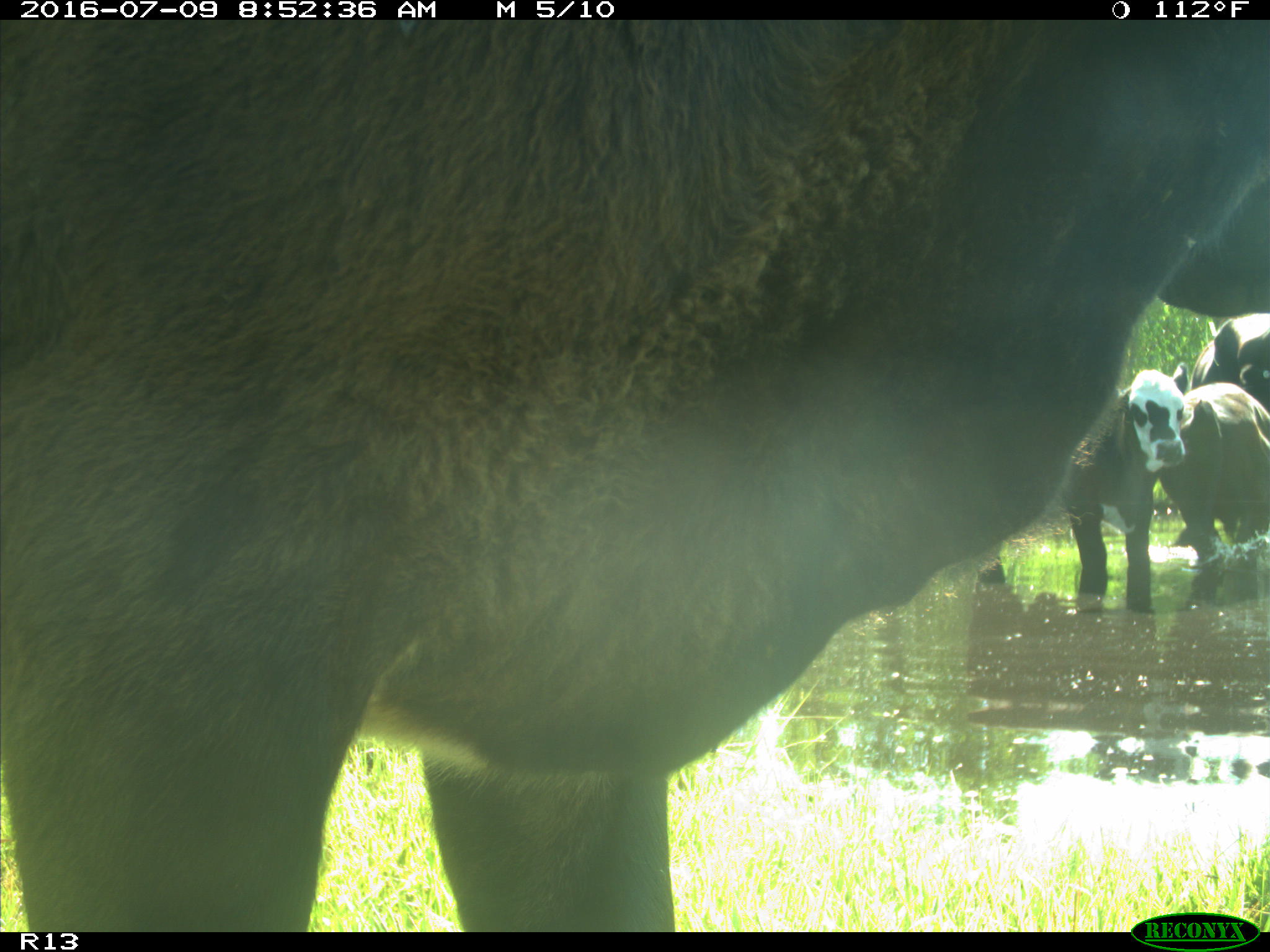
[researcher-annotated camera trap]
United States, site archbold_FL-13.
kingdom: Animalia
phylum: Chordata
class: Mammalia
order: Artiodactyla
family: Bovidae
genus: Bos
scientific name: Bos taurus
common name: domestic cow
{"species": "Bos taurus (domestic cow)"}